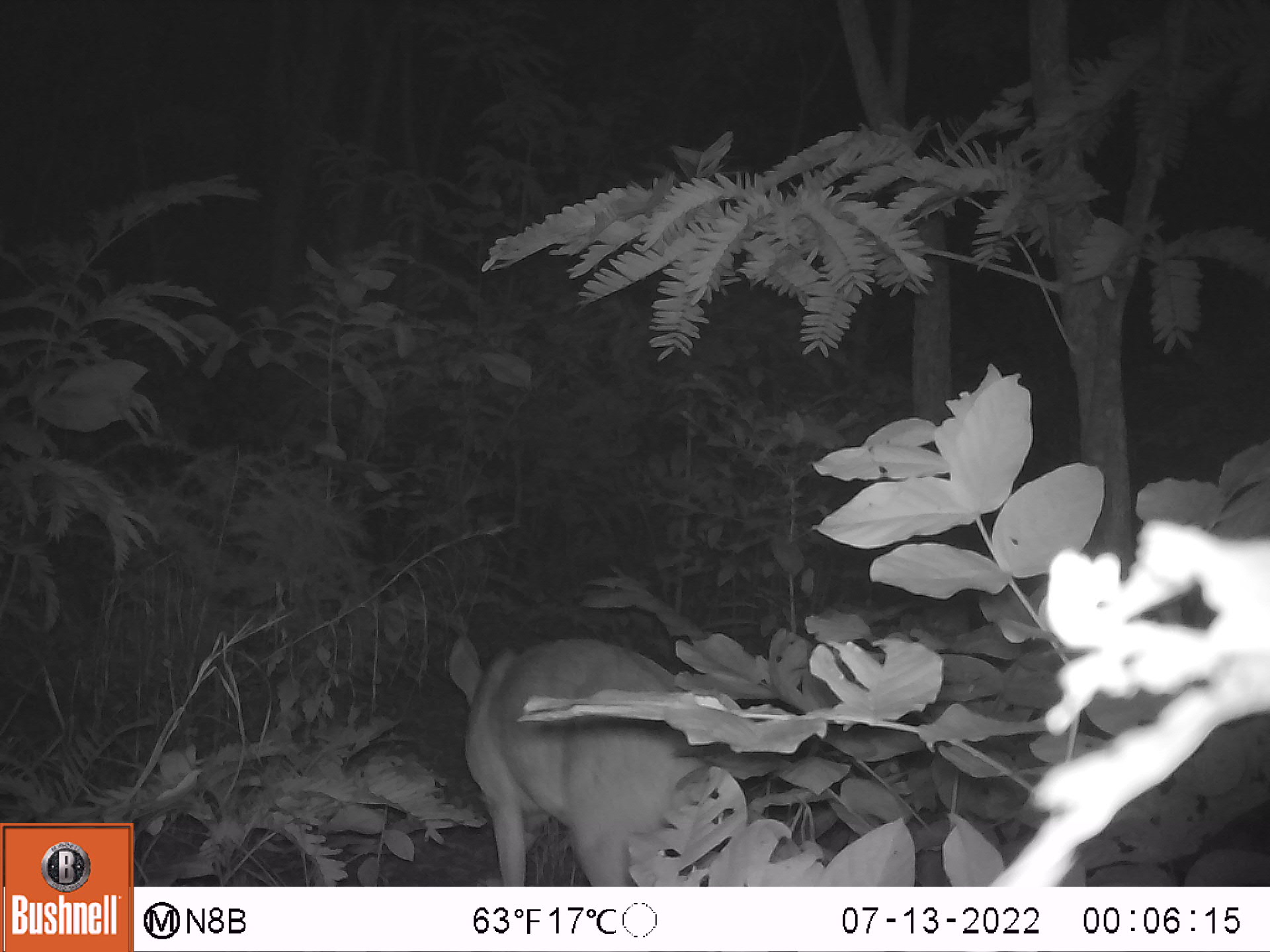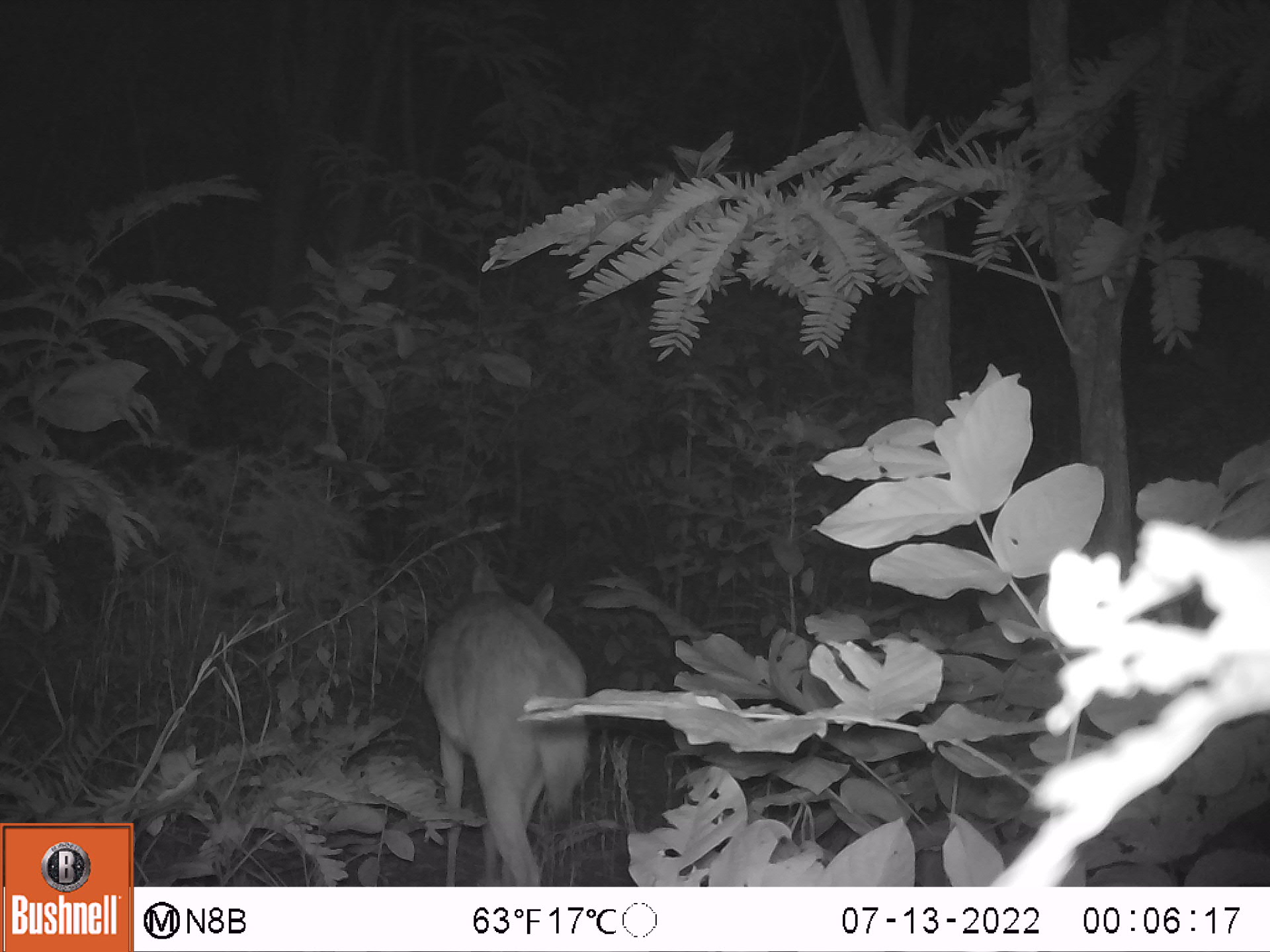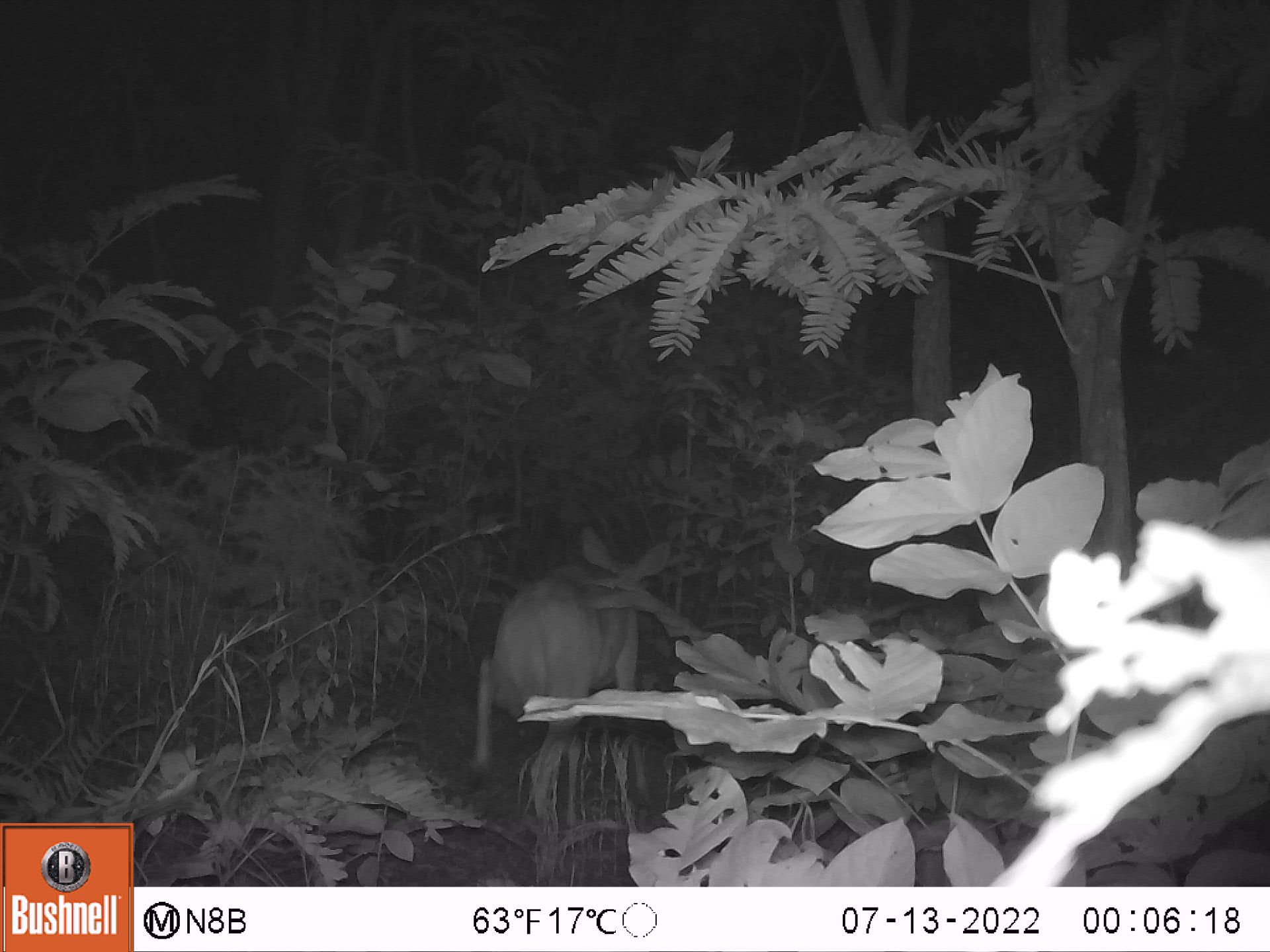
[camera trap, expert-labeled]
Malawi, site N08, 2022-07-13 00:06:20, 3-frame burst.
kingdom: Animalia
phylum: Chordata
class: Mammalia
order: Artiodactyla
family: Bovidae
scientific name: Antilopinae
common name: small antelope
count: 1